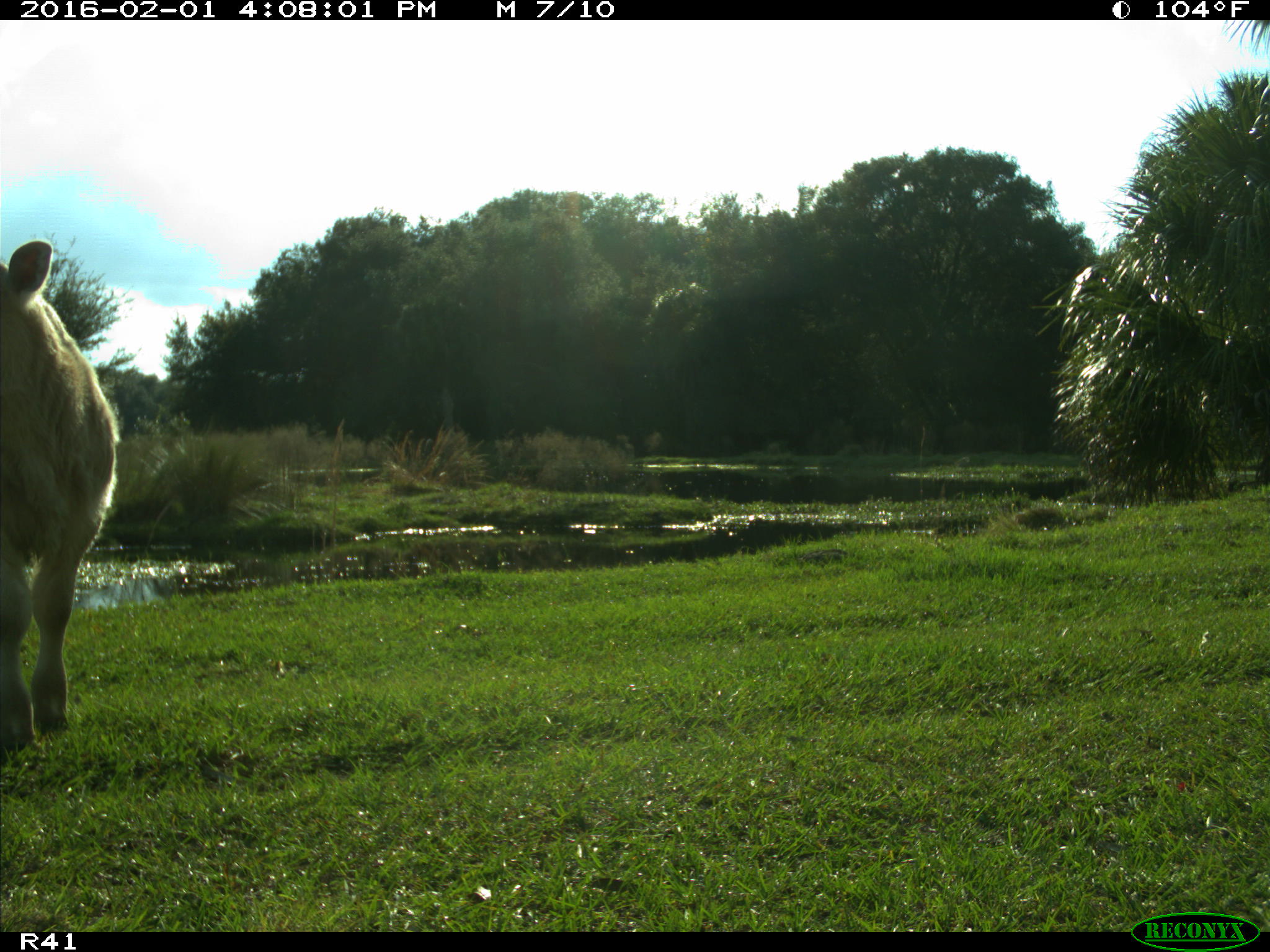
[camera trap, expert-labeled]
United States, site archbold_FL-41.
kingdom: Animalia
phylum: Chordata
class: Mammalia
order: Artiodactyla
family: Bovidae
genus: Bos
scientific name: Bos taurus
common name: domestic cow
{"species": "Bos taurus (domestic cow)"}